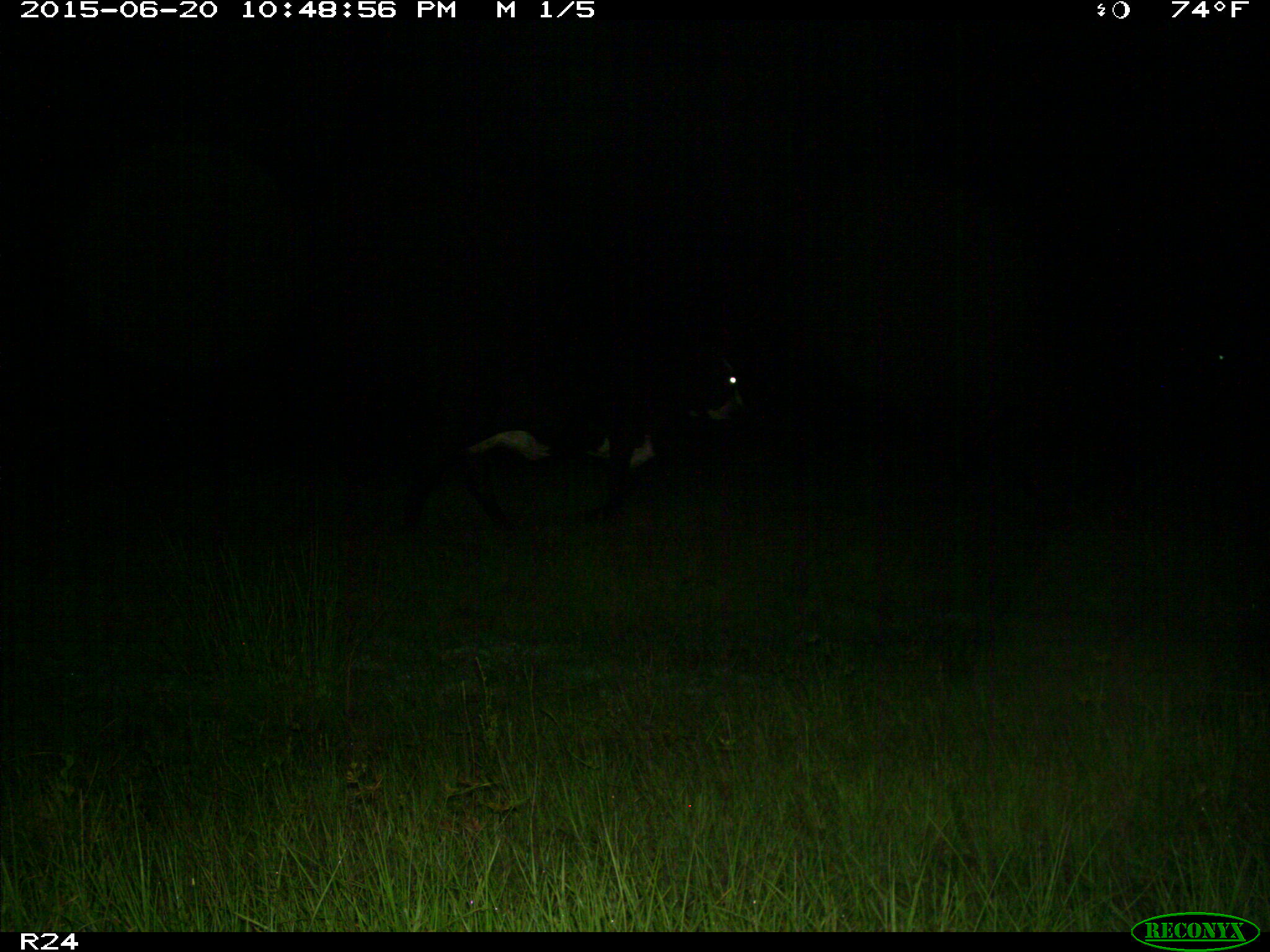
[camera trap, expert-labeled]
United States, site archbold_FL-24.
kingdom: Animalia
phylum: Chordata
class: Mammalia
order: Artiodactyla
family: Bovidae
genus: Bos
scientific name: Bos taurus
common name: domestic cow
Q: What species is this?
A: Bos taurus (domestic cow).